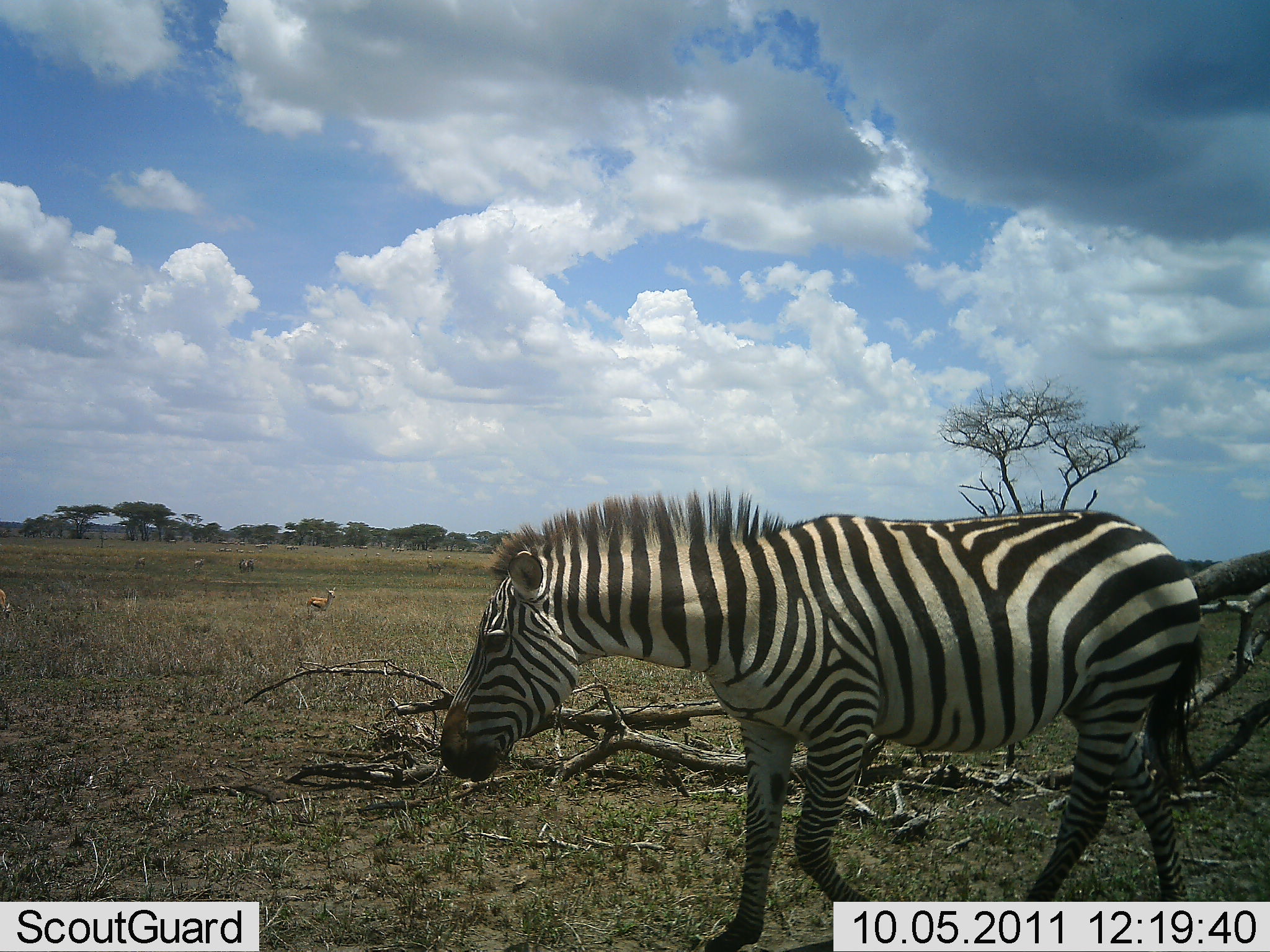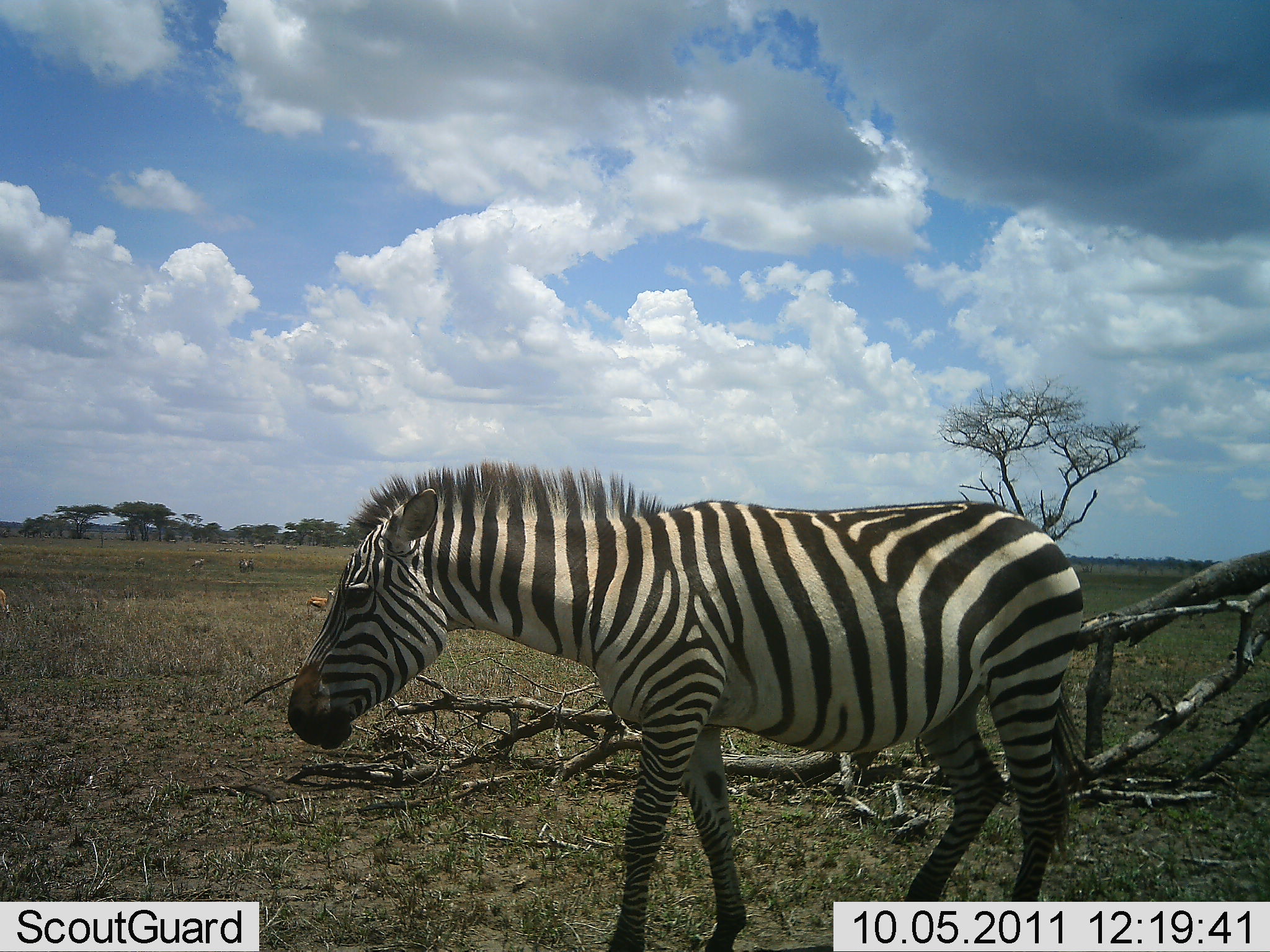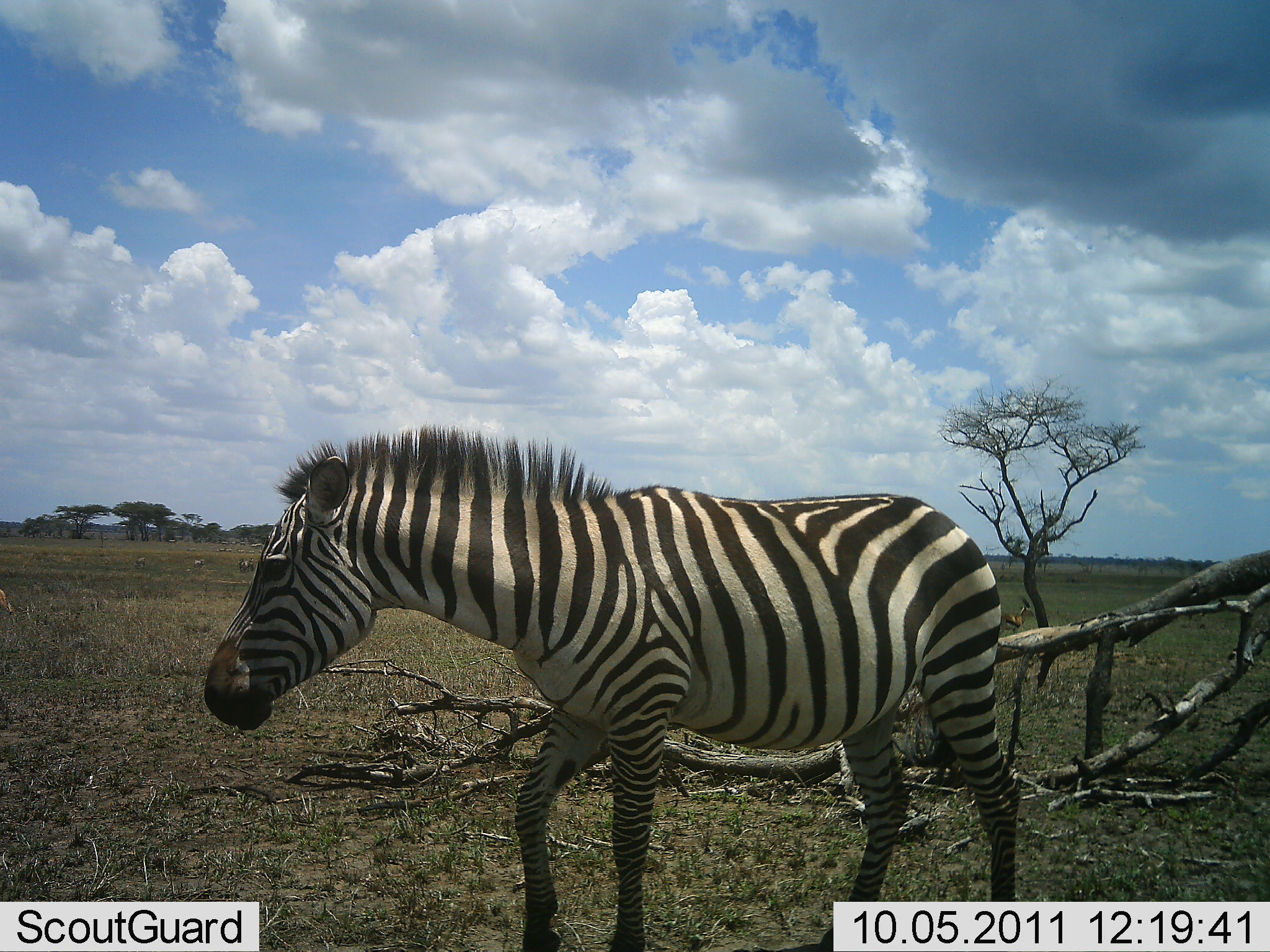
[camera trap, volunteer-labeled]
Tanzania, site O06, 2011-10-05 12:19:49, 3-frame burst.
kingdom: Animalia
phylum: Chordata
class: Mammalia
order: Perissodactyla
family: Equidae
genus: Equus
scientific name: Equus quagga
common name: plains zebra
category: zebra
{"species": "zebra (plains zebra) (Equus quagga)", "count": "1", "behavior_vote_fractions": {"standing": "6%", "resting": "0%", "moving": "94%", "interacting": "0%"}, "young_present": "0%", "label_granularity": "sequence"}